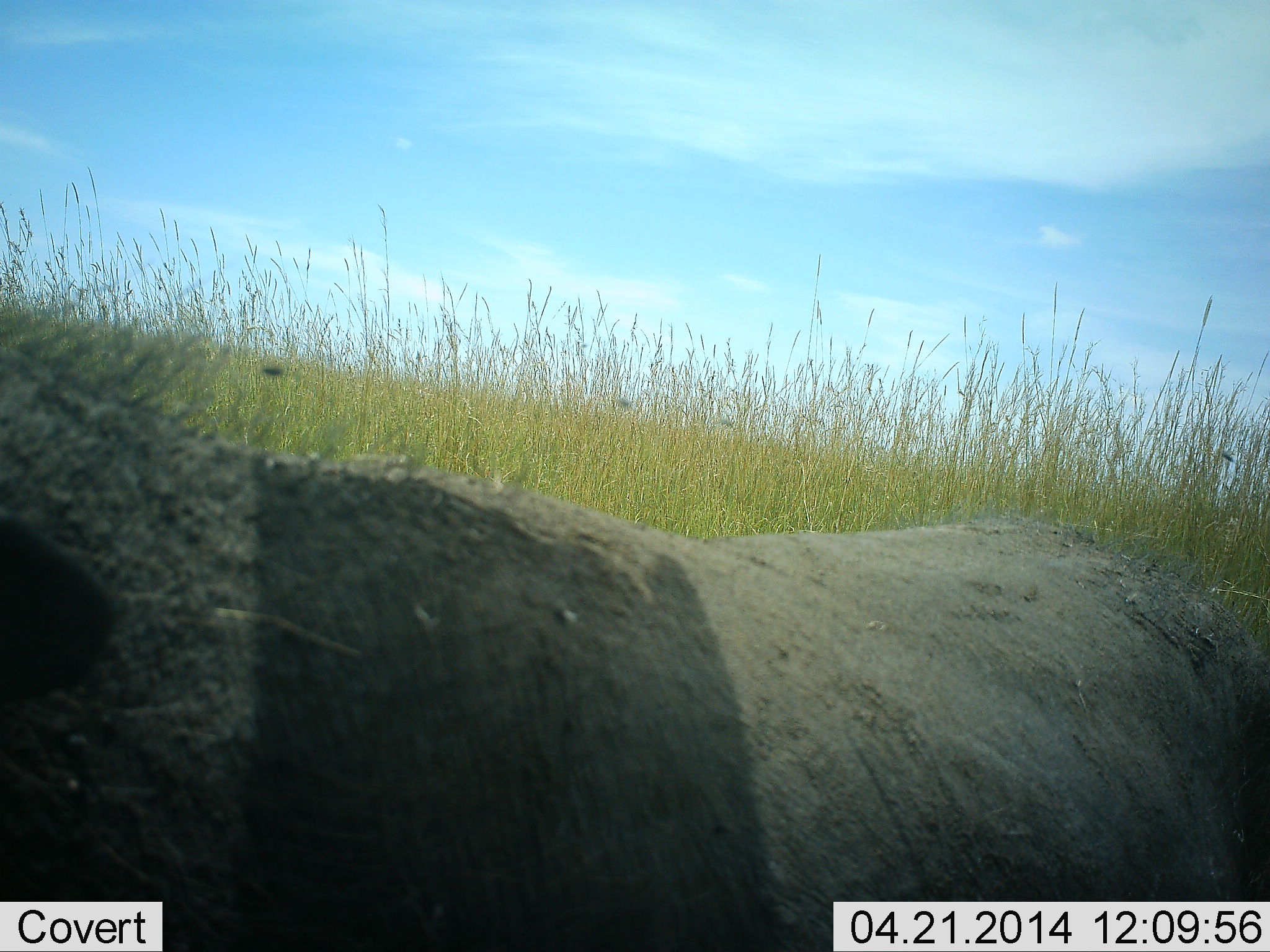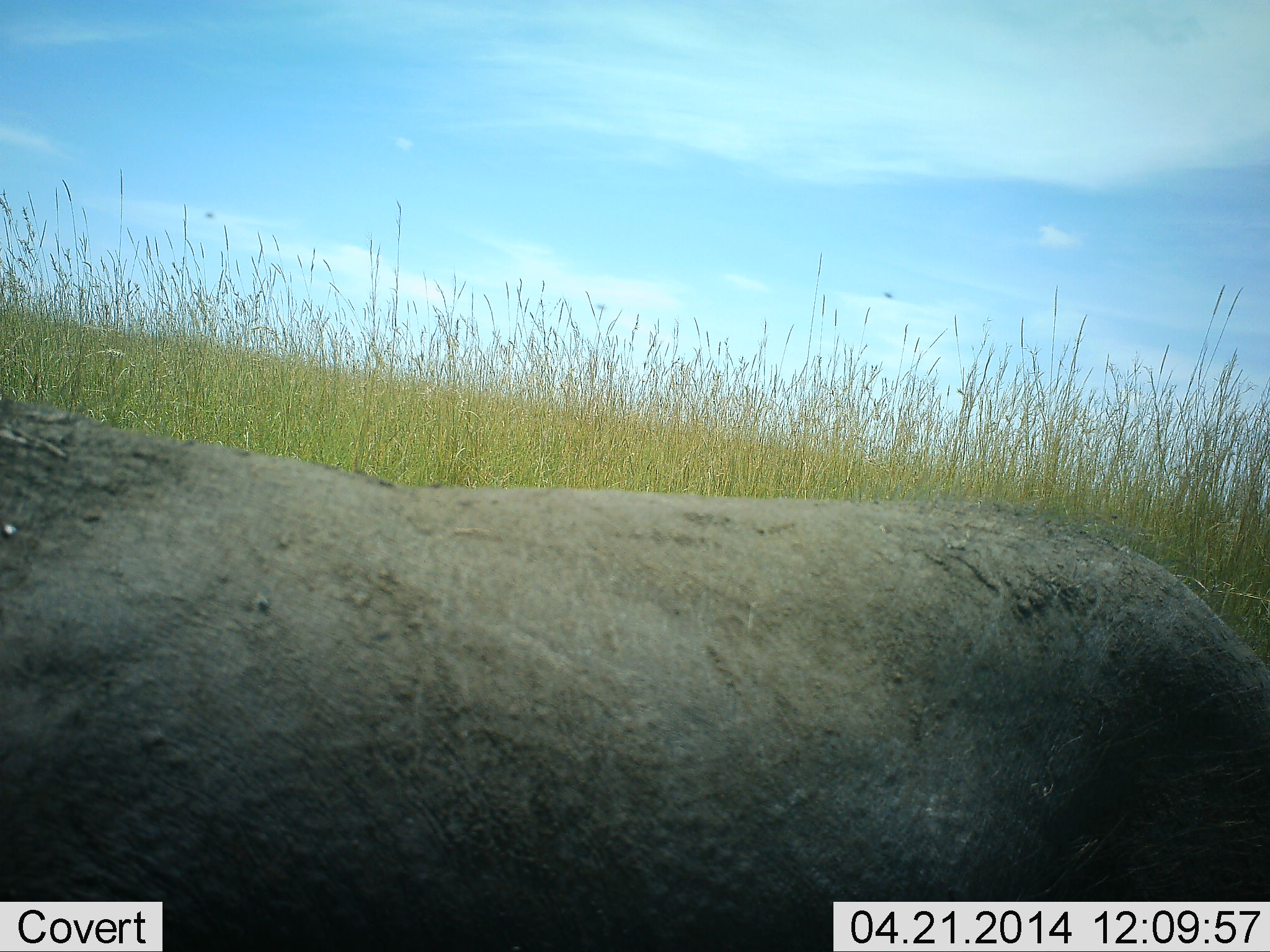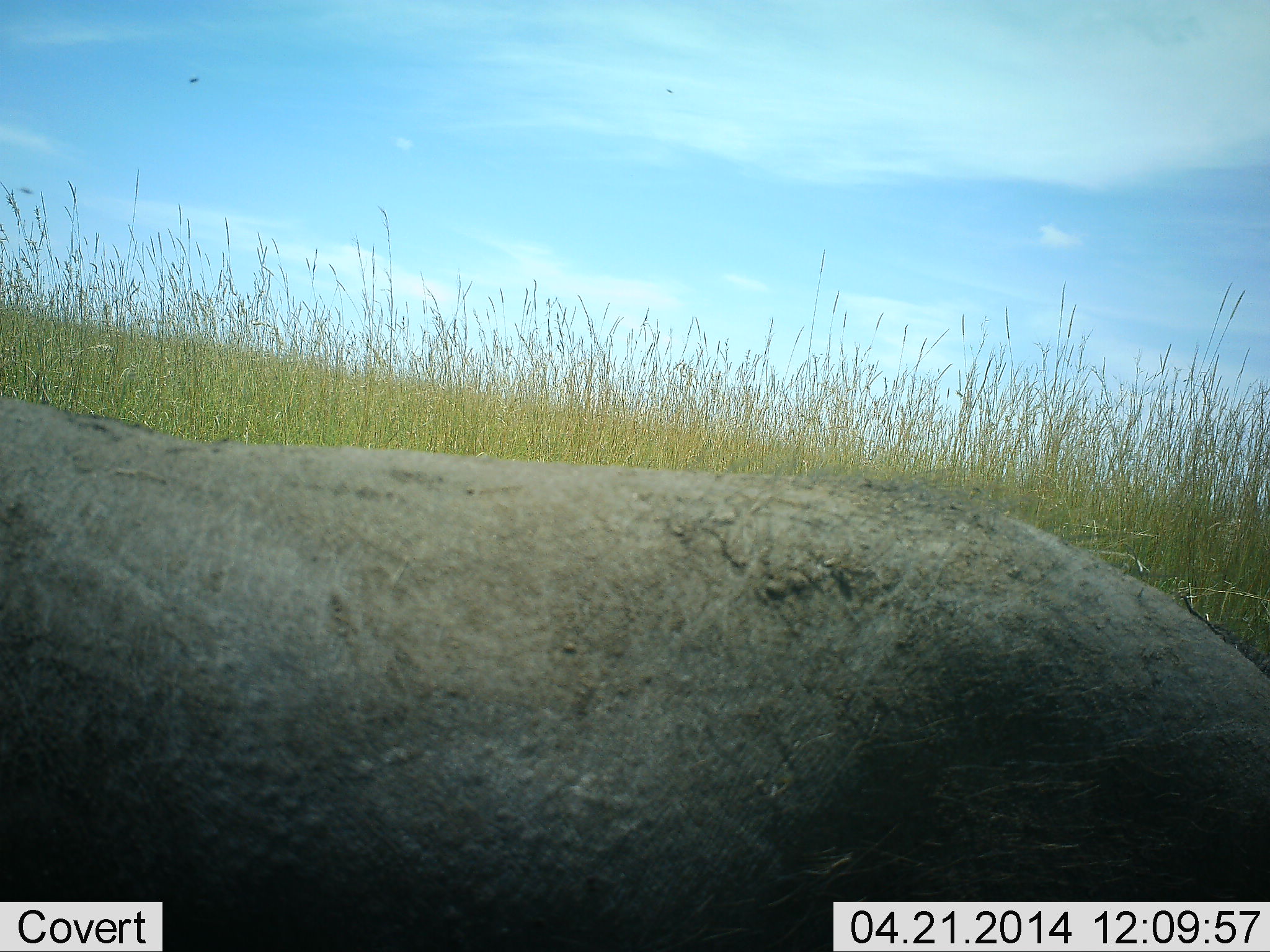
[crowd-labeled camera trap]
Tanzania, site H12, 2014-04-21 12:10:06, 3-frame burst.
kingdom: Animalia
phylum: Chordata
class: Mammalia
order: Artiodactyla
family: Suidae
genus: Phacochoerus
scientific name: Phacochoerus africanus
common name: warthog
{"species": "warthog (Phacochoerus africanus)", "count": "1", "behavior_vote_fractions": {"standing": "30%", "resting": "10%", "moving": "60%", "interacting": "0%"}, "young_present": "0%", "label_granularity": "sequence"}